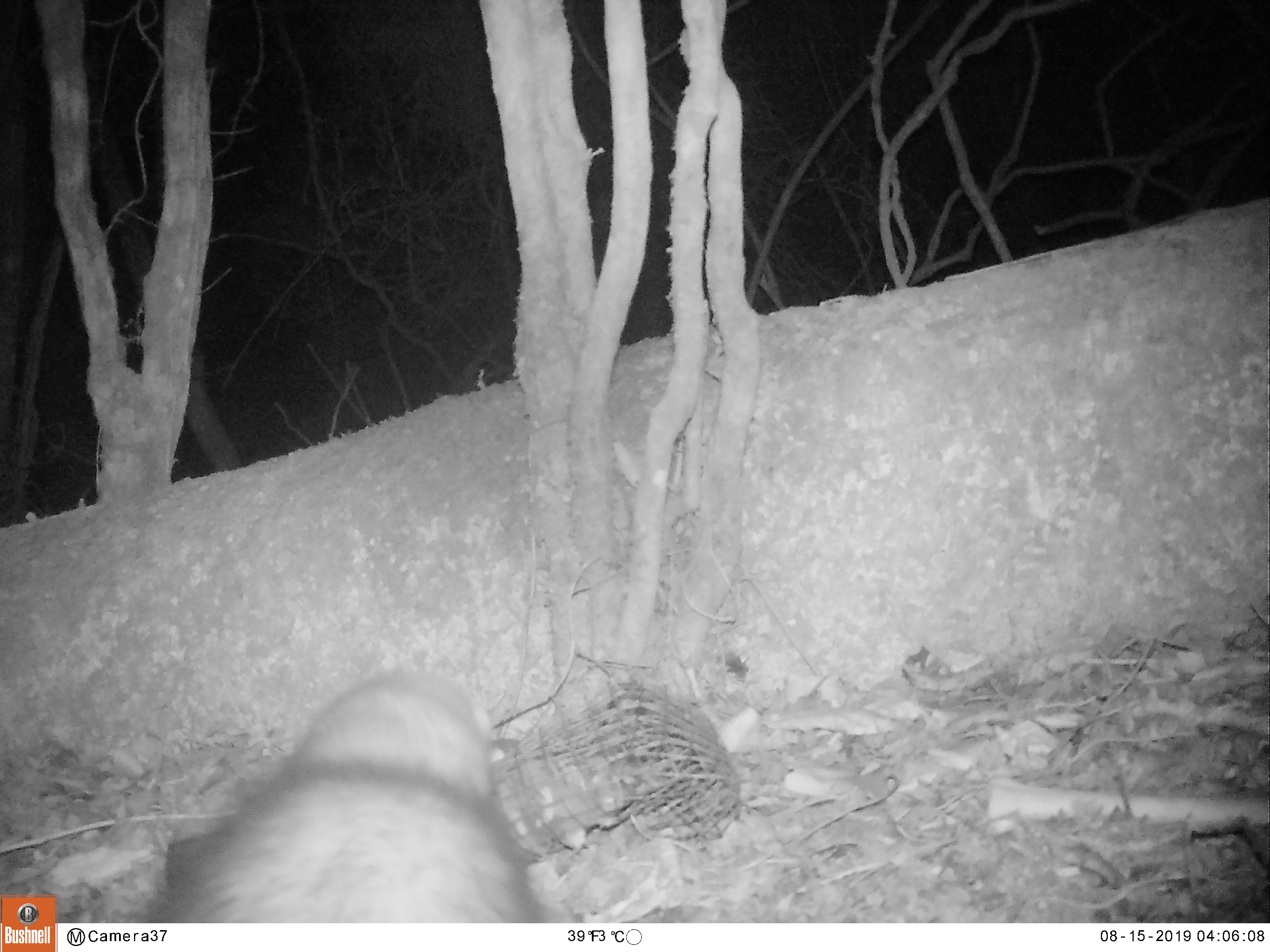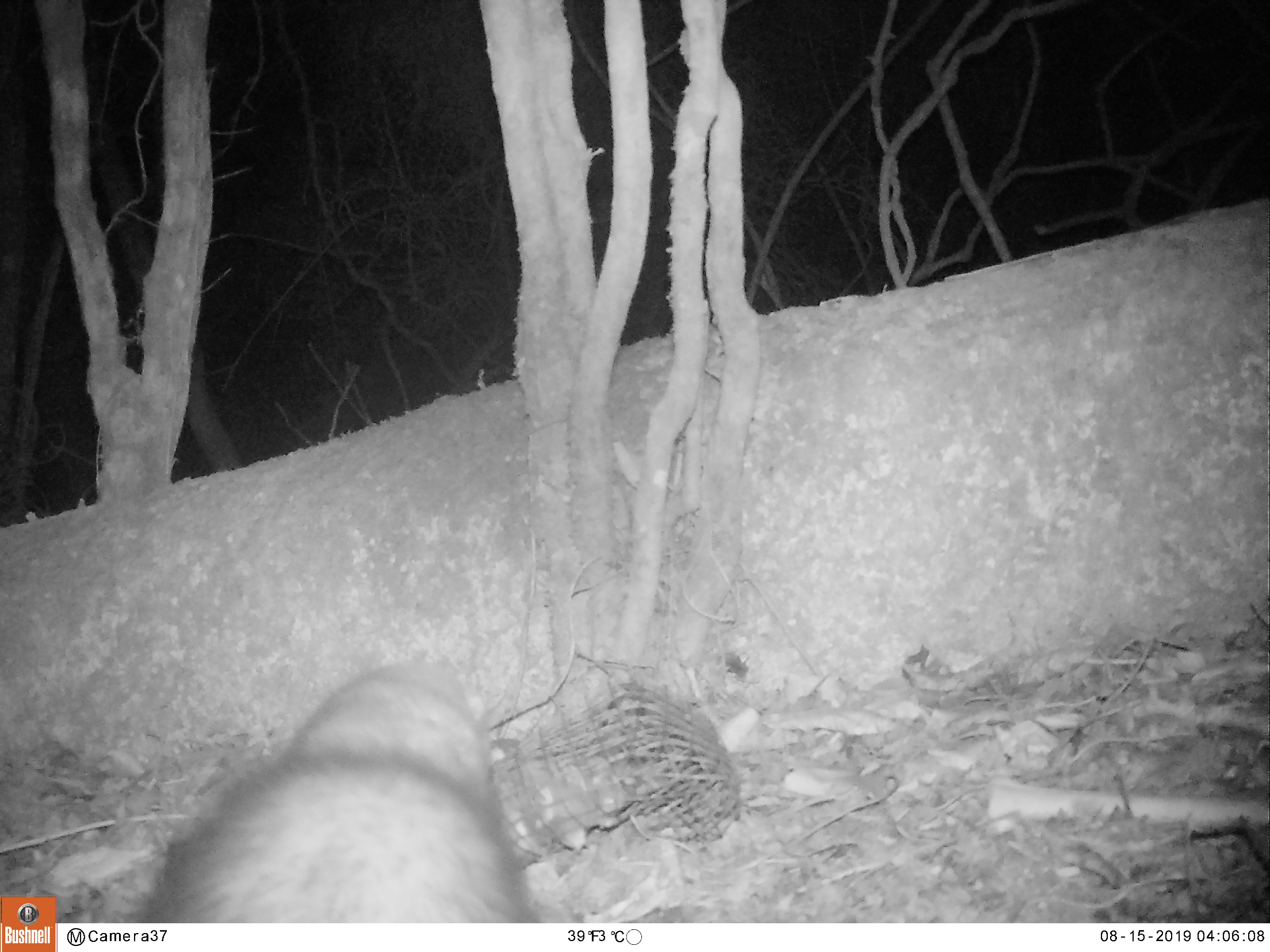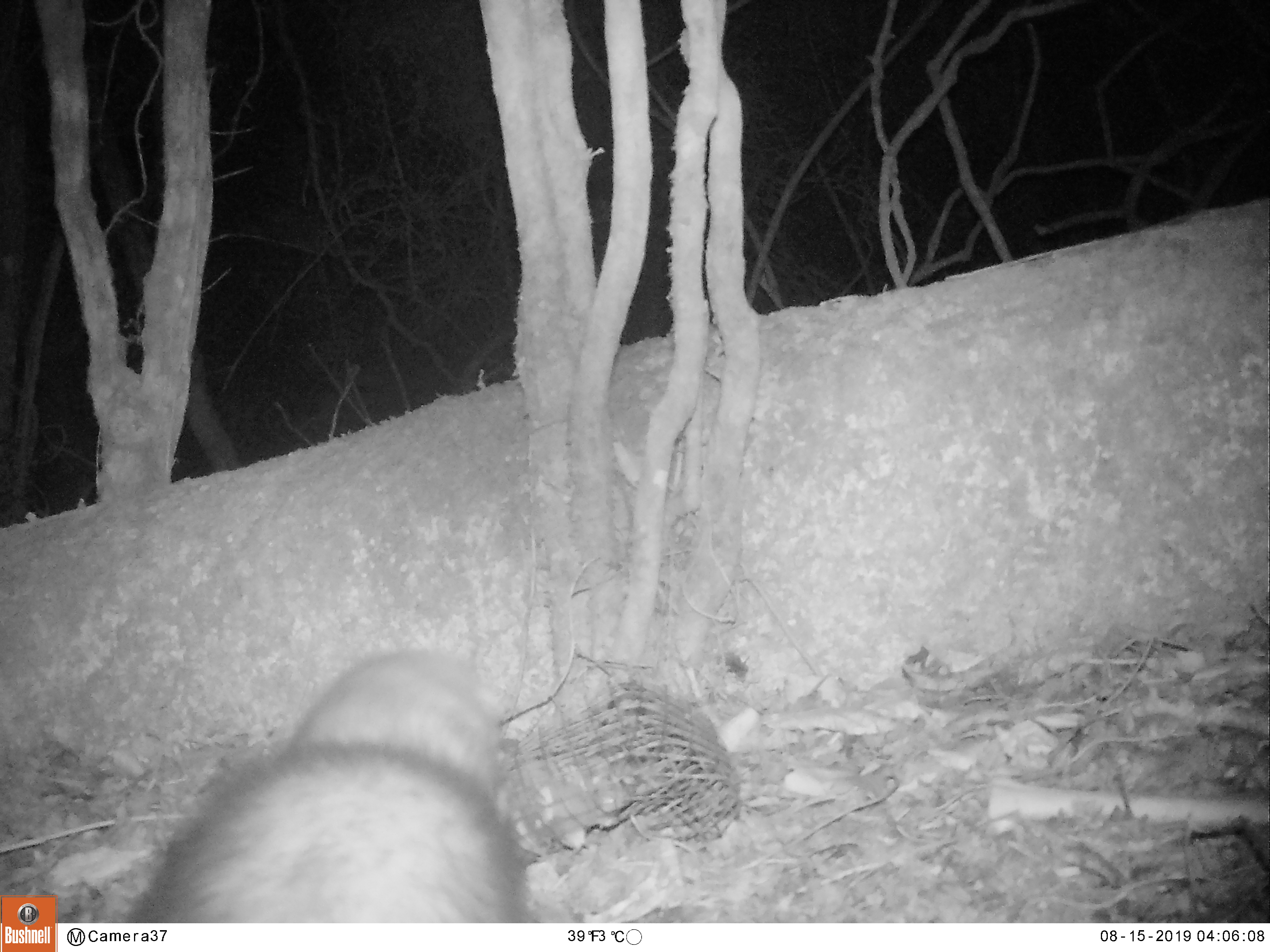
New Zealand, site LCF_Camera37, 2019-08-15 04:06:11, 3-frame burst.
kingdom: Animalia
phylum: Chordata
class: Mammalia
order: Carnivora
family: Mustelidae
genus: Mustela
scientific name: Mustela furo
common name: ferret